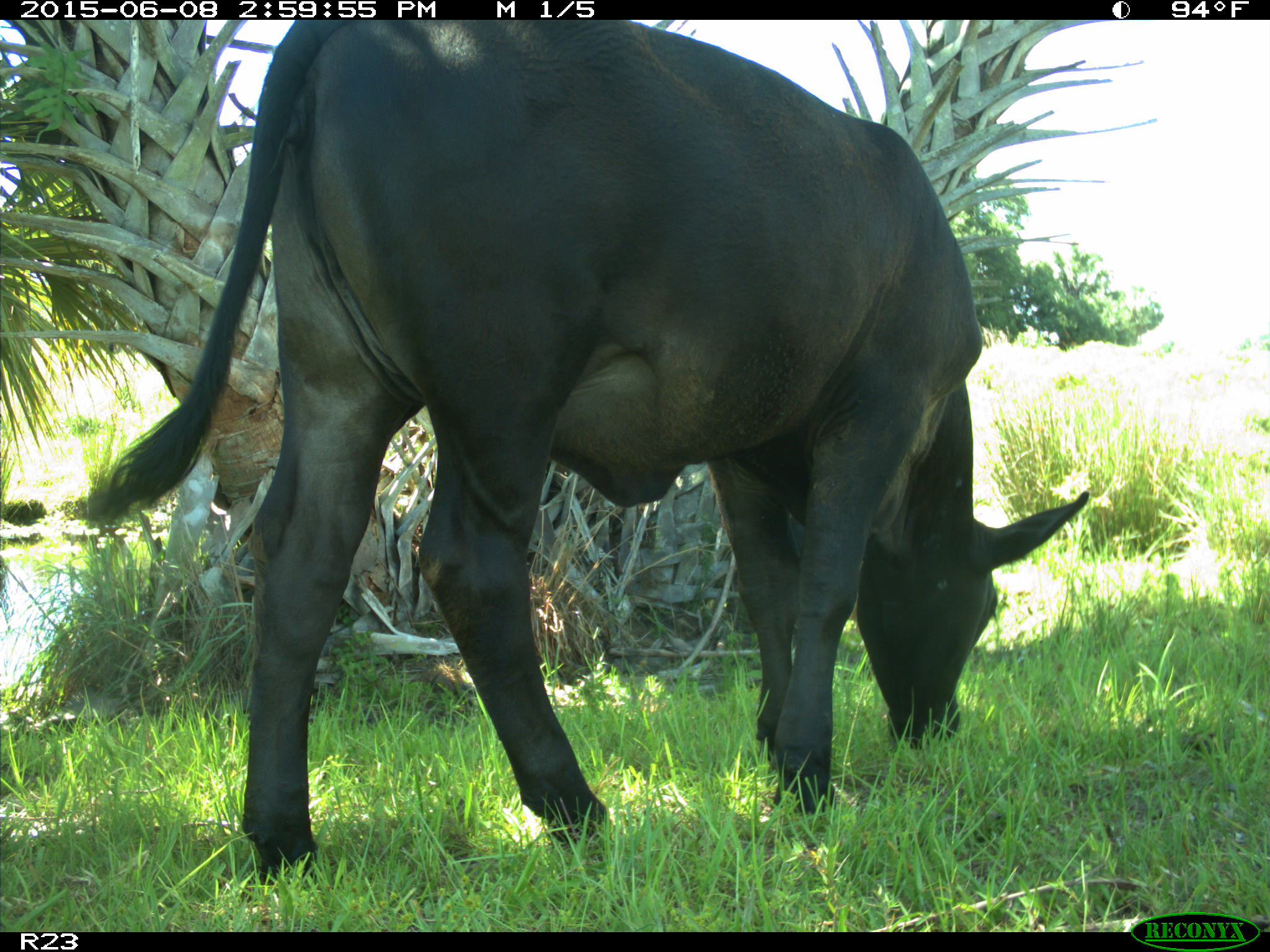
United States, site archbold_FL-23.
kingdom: Animalia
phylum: Chordata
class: Mammalia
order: Artiodactyla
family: Bovidae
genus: Bos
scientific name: Bos taurus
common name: domestic cow